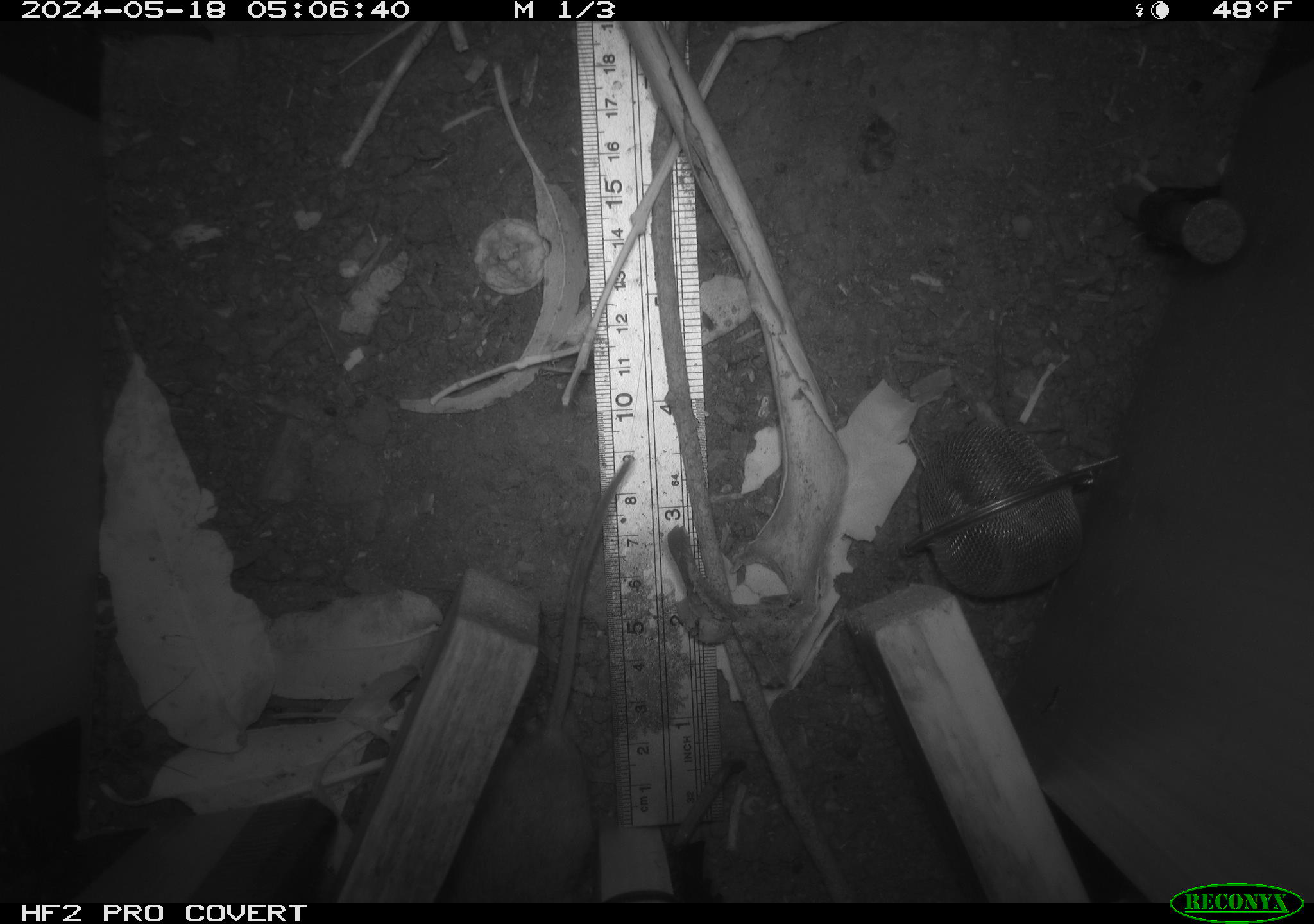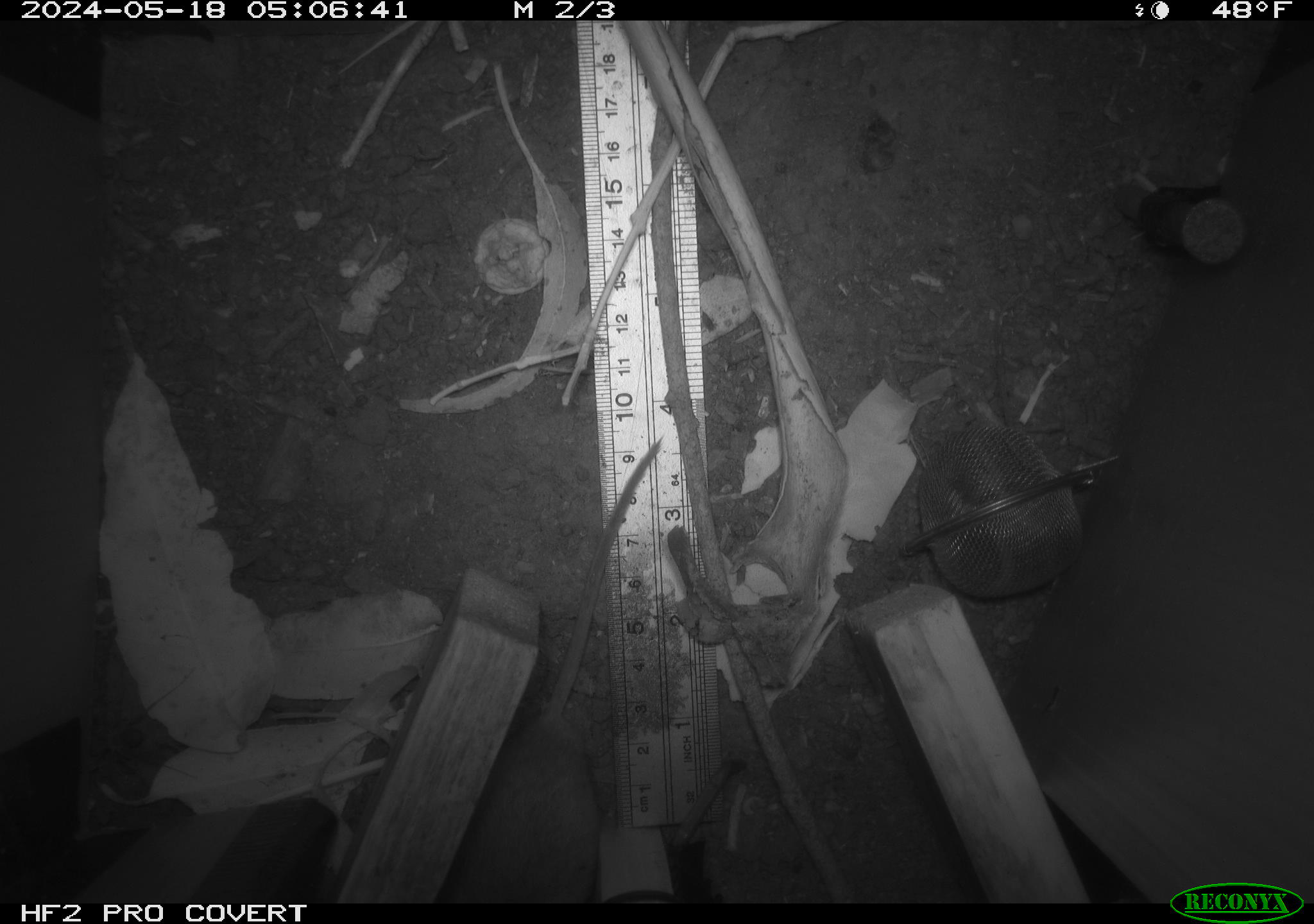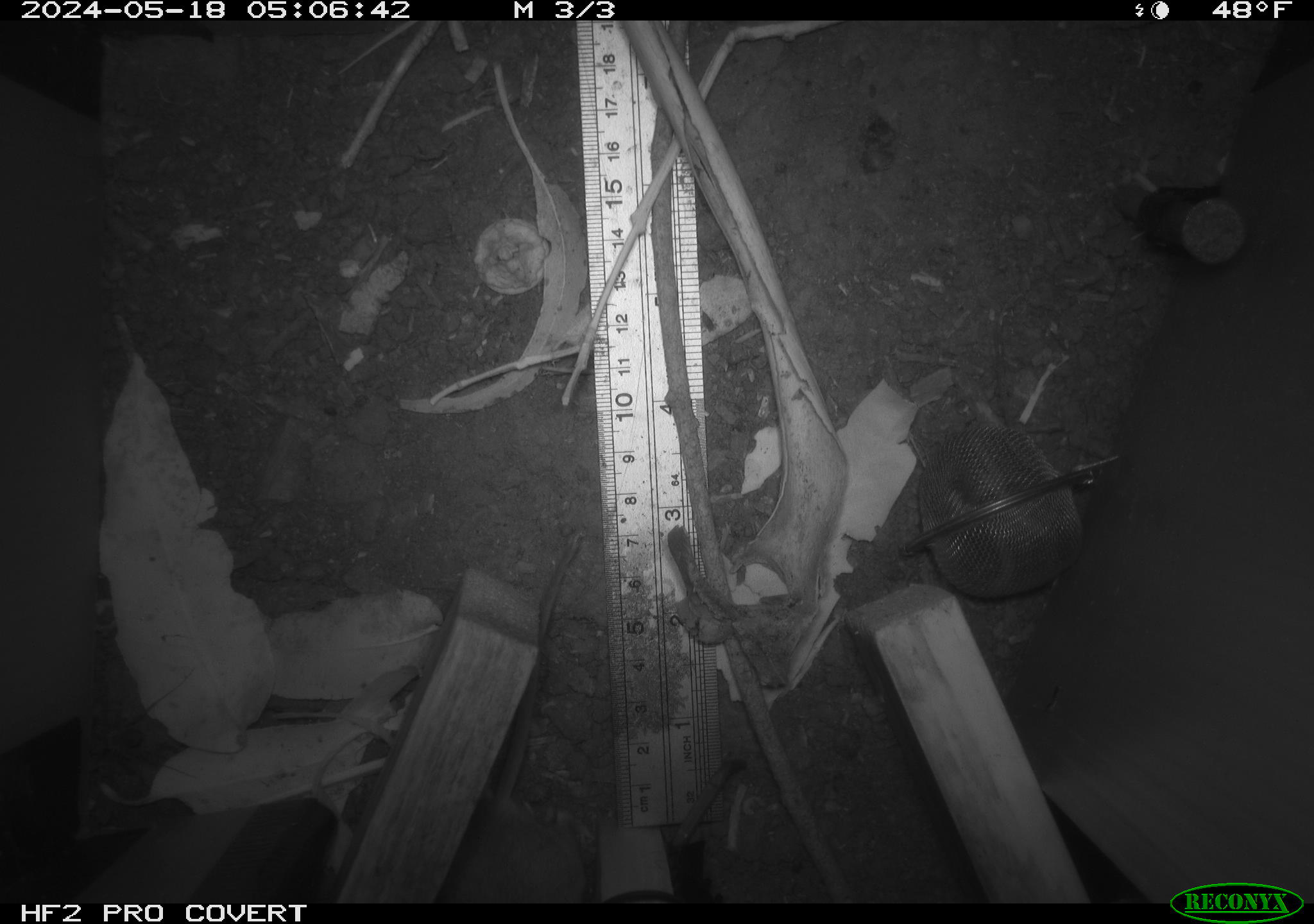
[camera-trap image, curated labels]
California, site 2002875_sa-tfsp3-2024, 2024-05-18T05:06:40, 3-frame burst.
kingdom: Animalia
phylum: Chordata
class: Mammalia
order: Rodentia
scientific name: Rodentia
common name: rodent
Rodent (Rodentia).